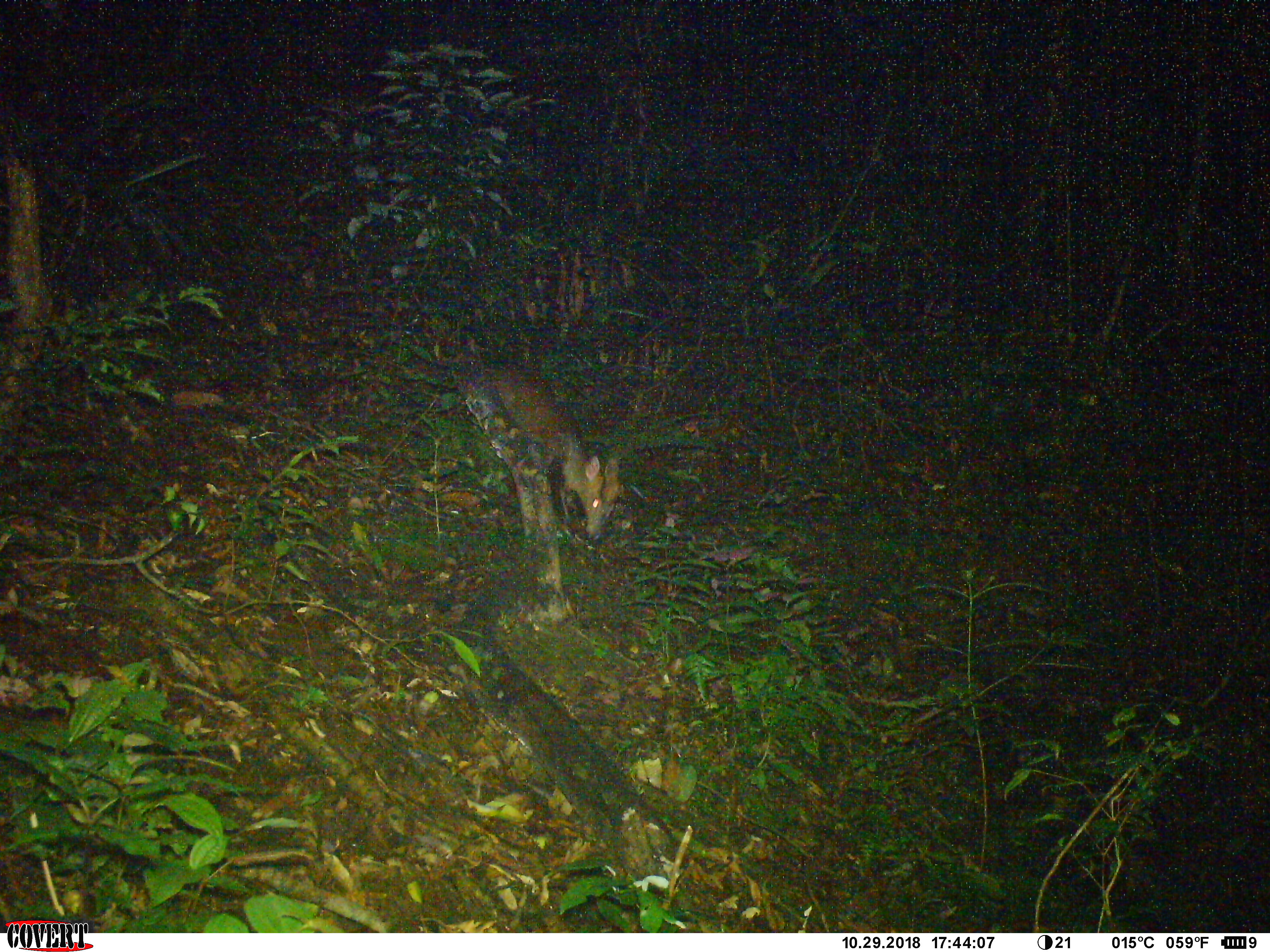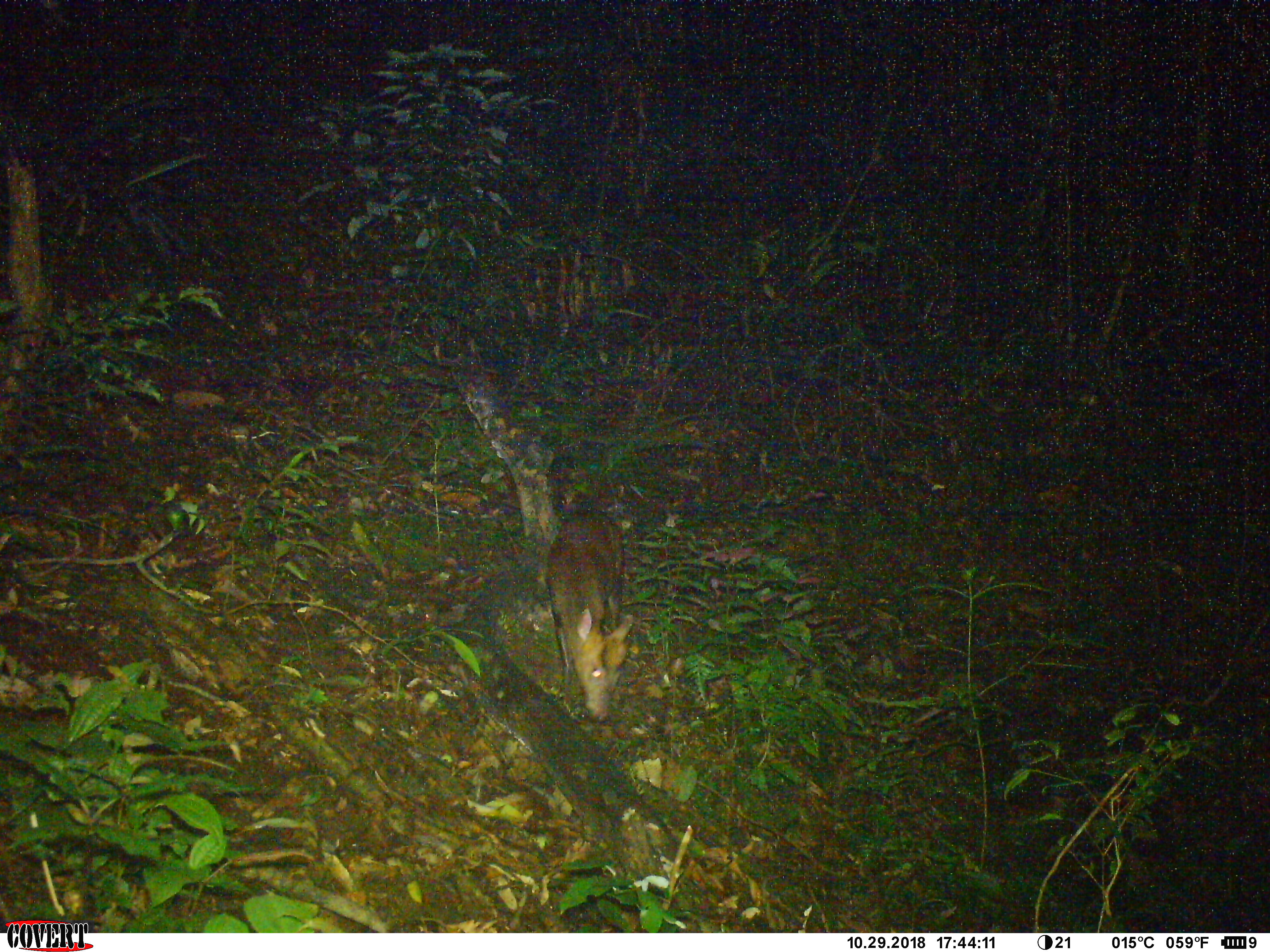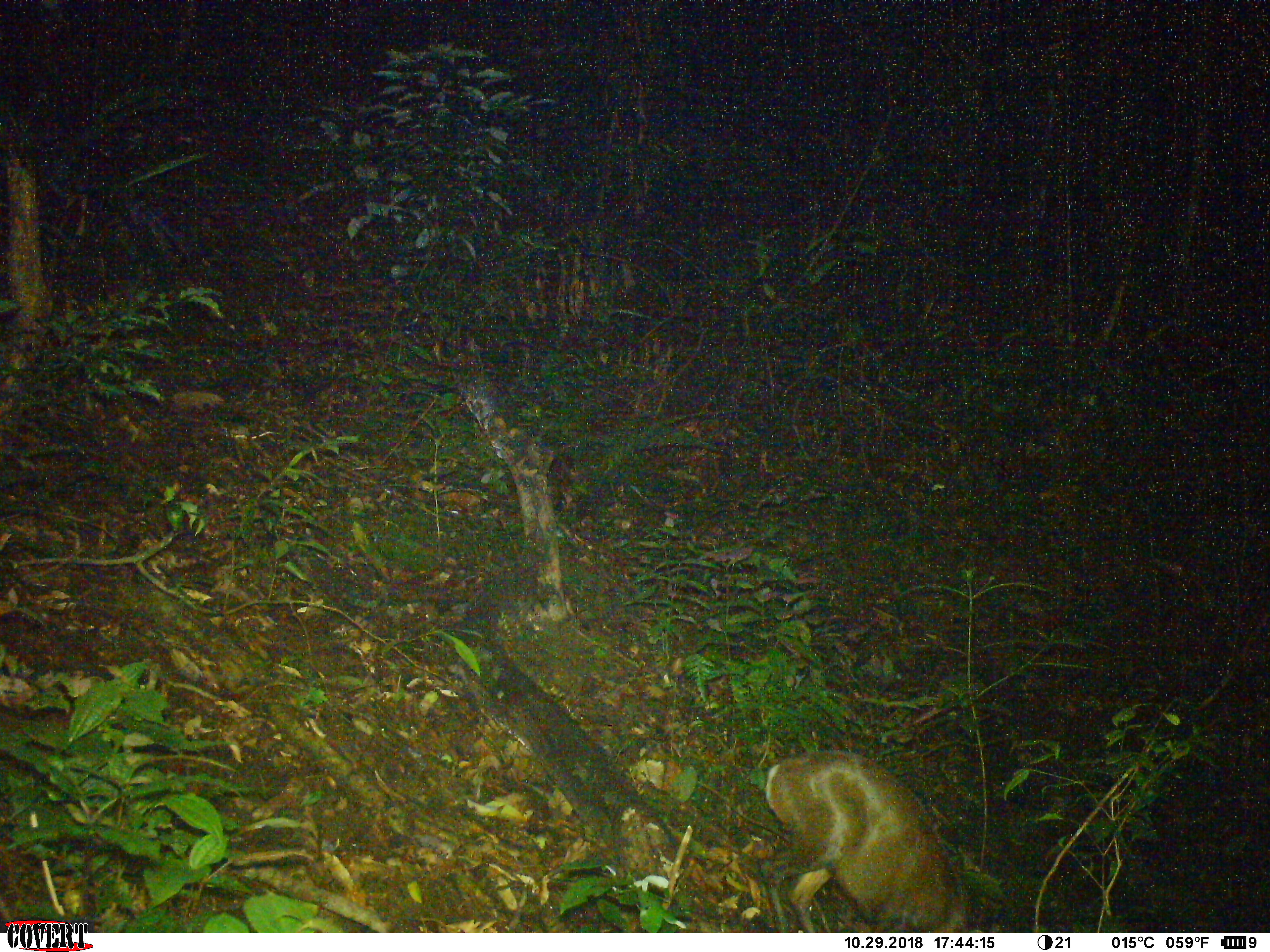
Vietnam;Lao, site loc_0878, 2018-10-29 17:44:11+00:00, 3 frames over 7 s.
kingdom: Animalia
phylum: Chordata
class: Mammalia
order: Artiodactyla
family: Cervidae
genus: Muntiacus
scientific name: Muntiacus rooseveltorum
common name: roosevelt's muntjac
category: roosevelts muntjac group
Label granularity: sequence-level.